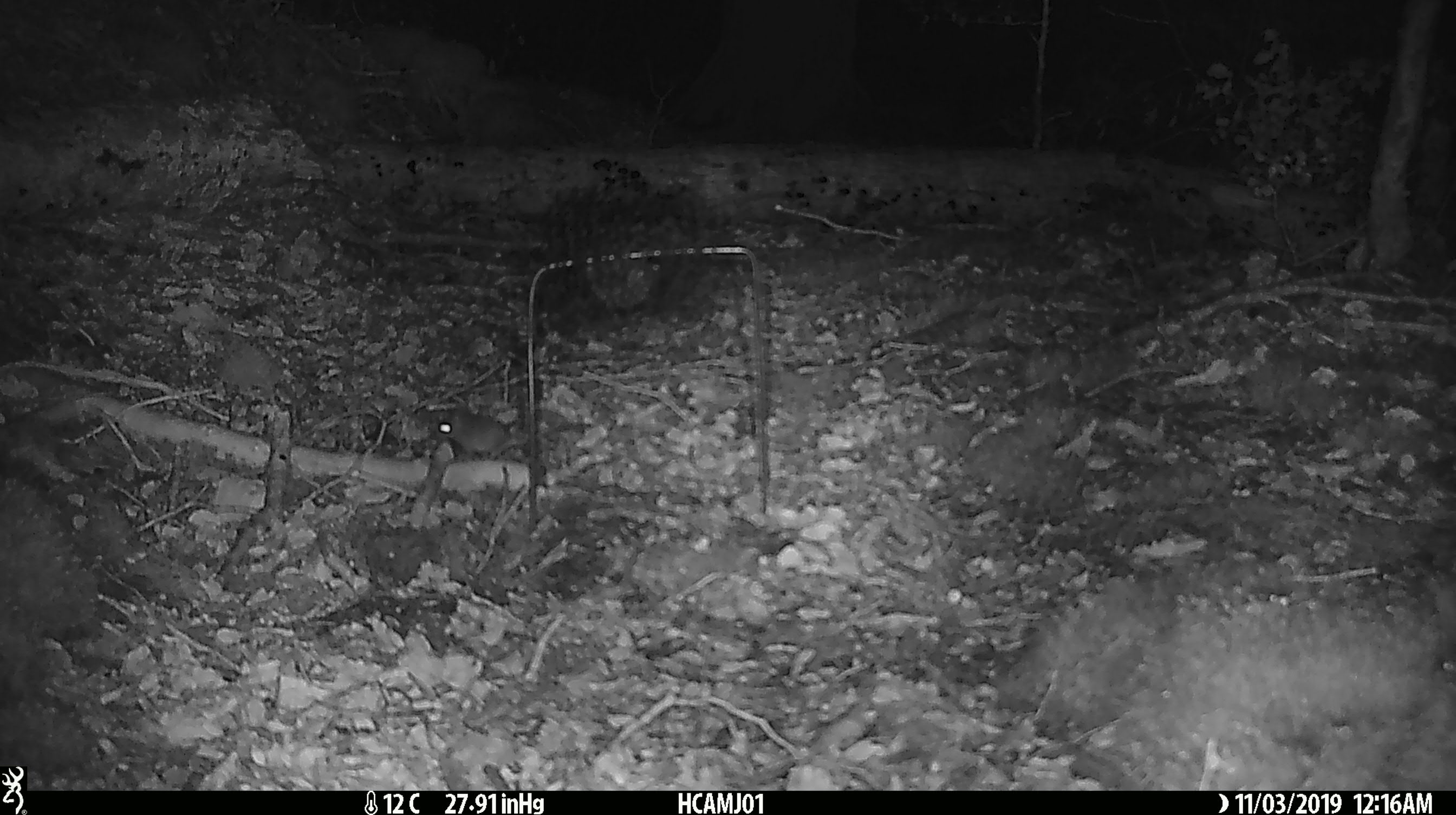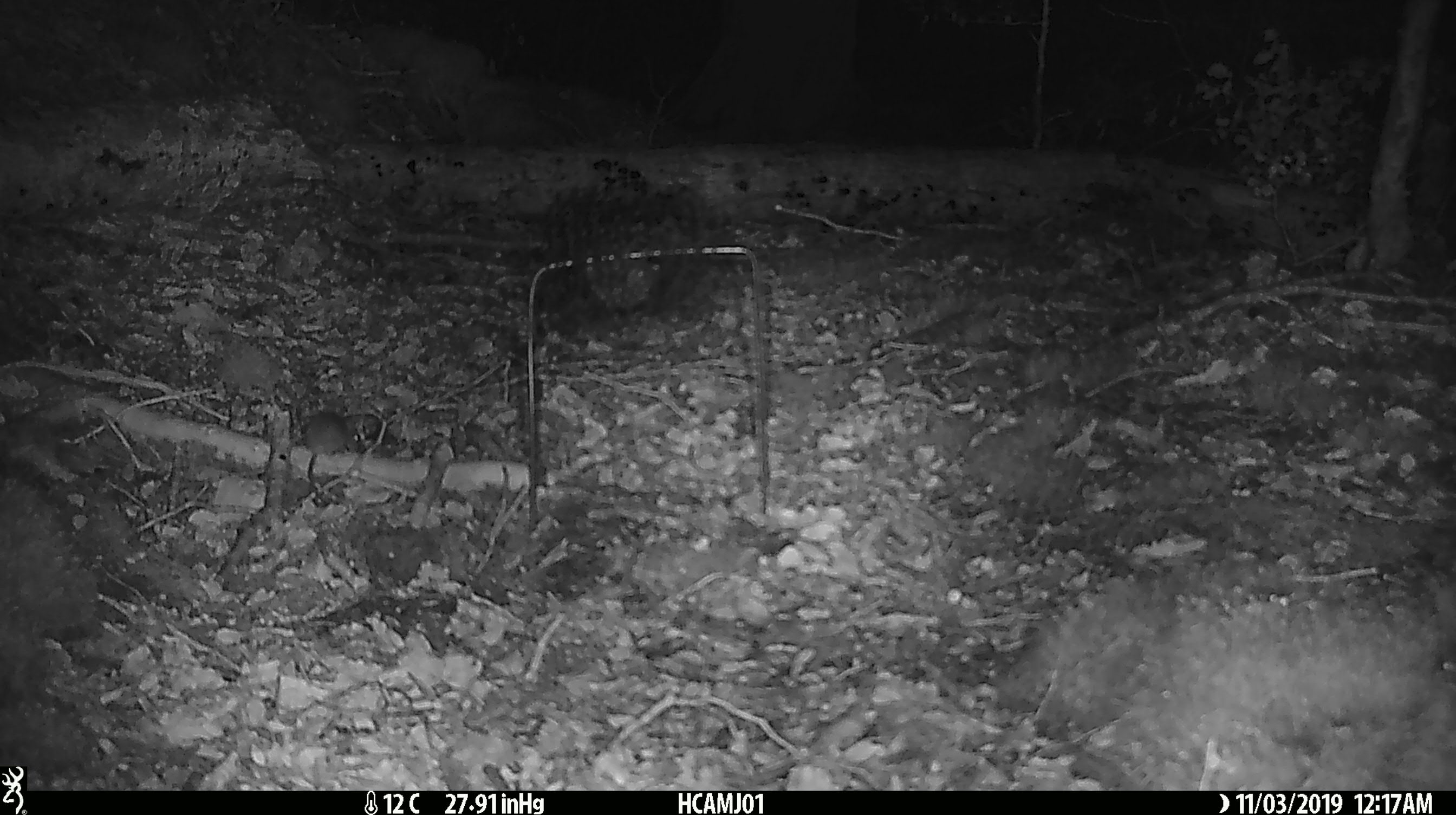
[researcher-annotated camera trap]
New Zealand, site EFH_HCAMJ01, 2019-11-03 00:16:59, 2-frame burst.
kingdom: Animalia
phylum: Chordata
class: Mammalia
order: Rodentia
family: Muridae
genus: Mus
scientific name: Mus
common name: mouse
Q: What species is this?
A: Mouse (Mus).